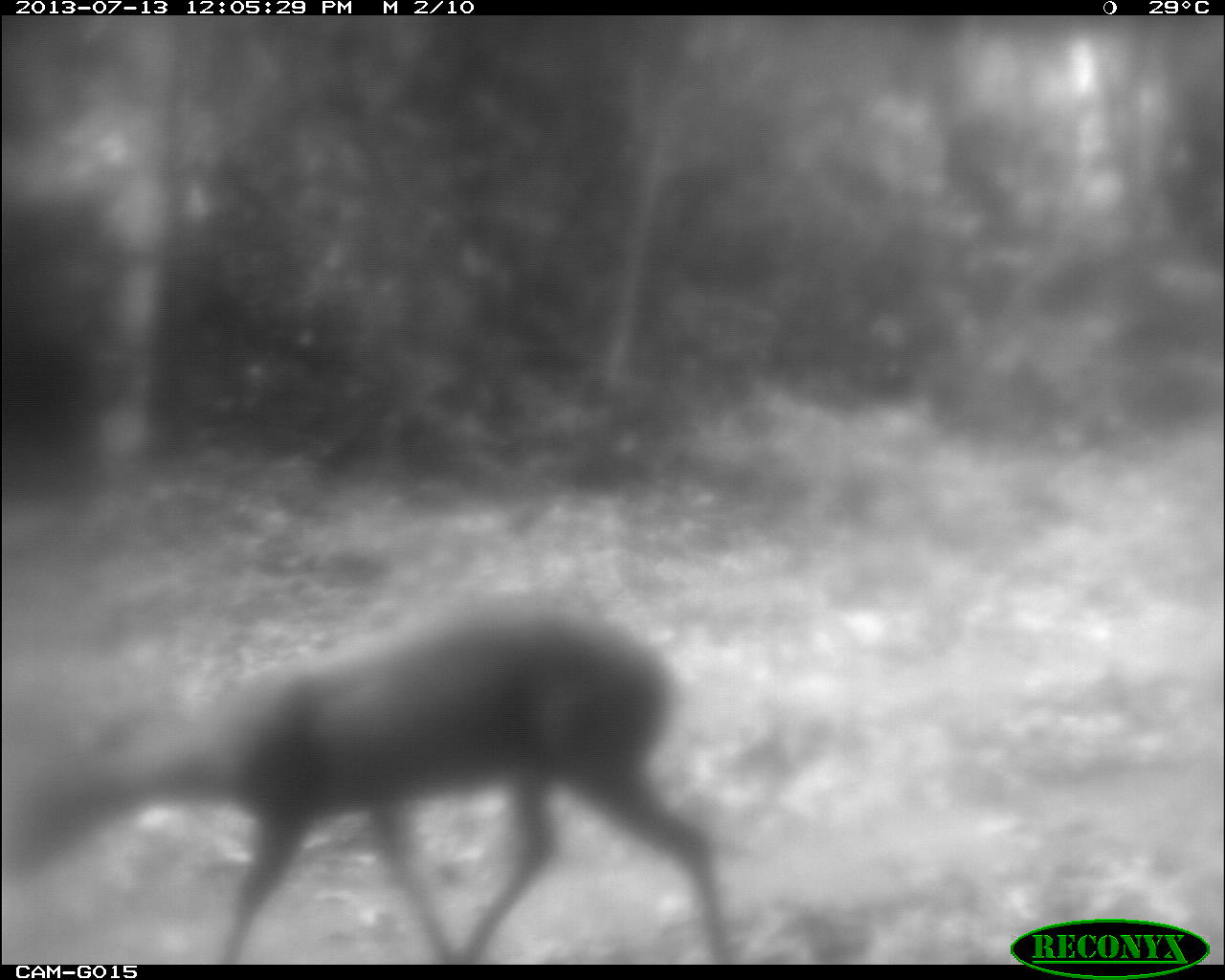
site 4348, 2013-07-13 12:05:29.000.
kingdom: Animalia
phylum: Chordata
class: Mammalia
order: Artiodactyla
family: Cervidae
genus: Mazama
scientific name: Mazama temama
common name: central american red brocket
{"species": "Mazama temama (central american red brocket)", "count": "1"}